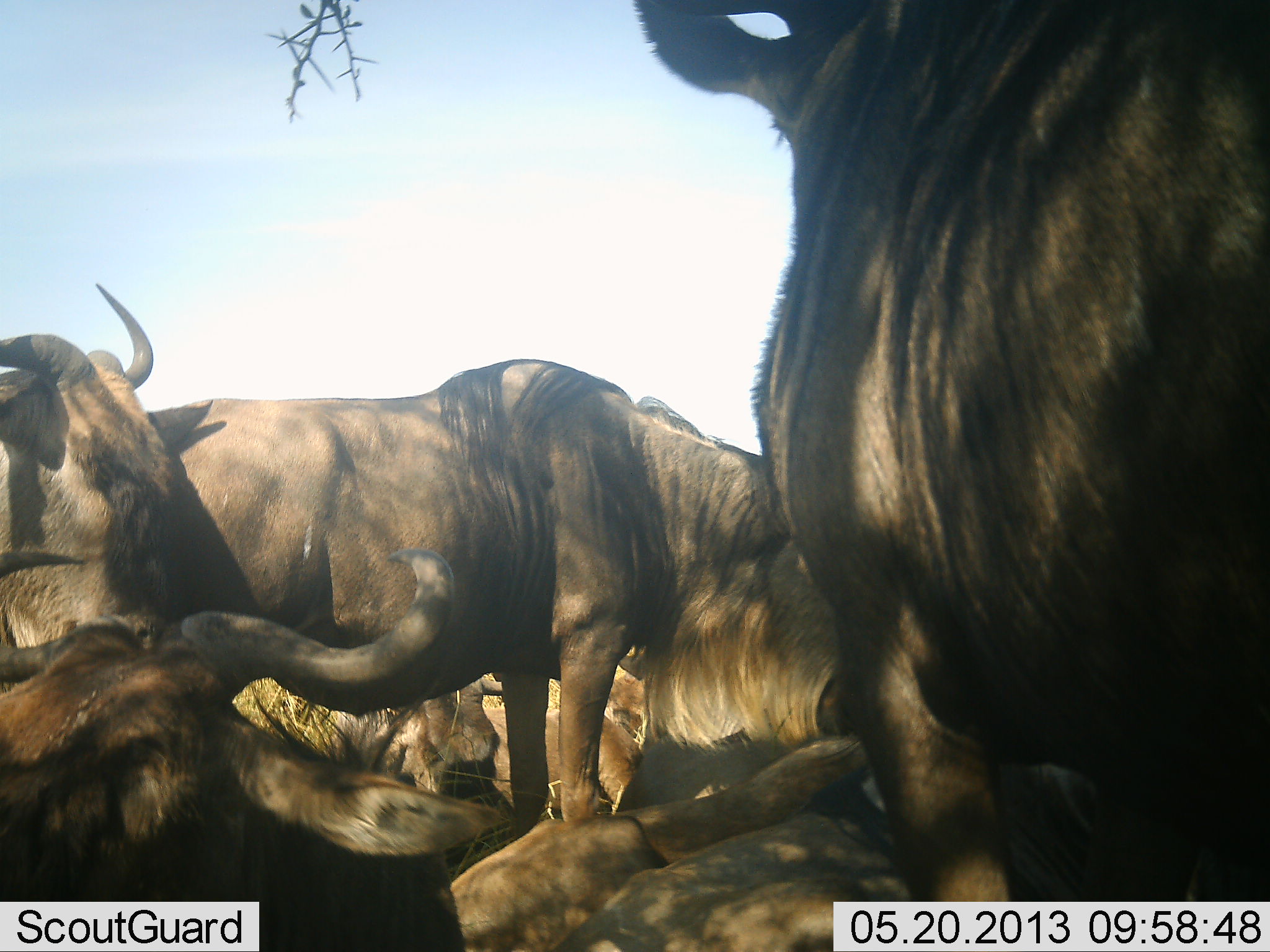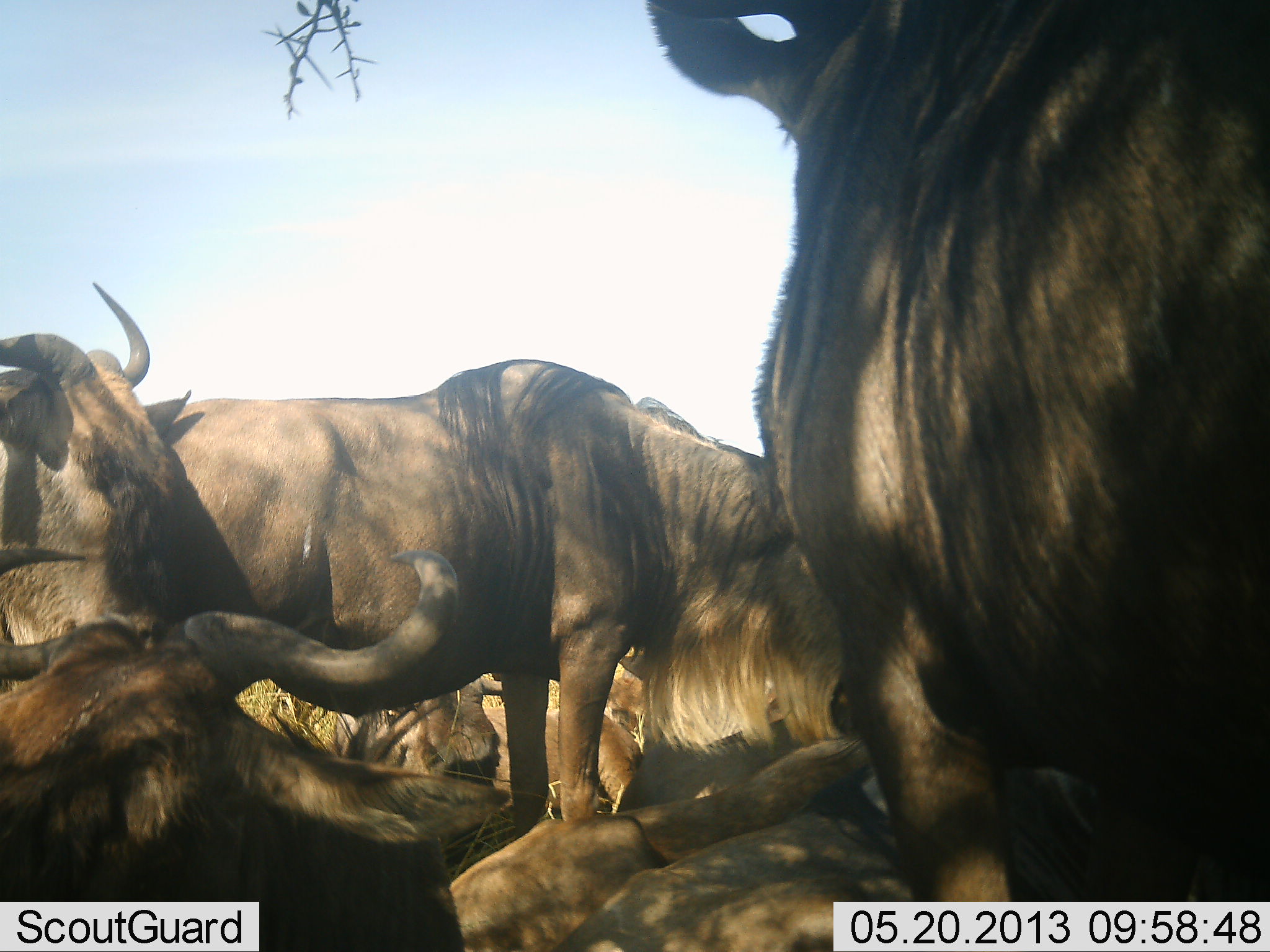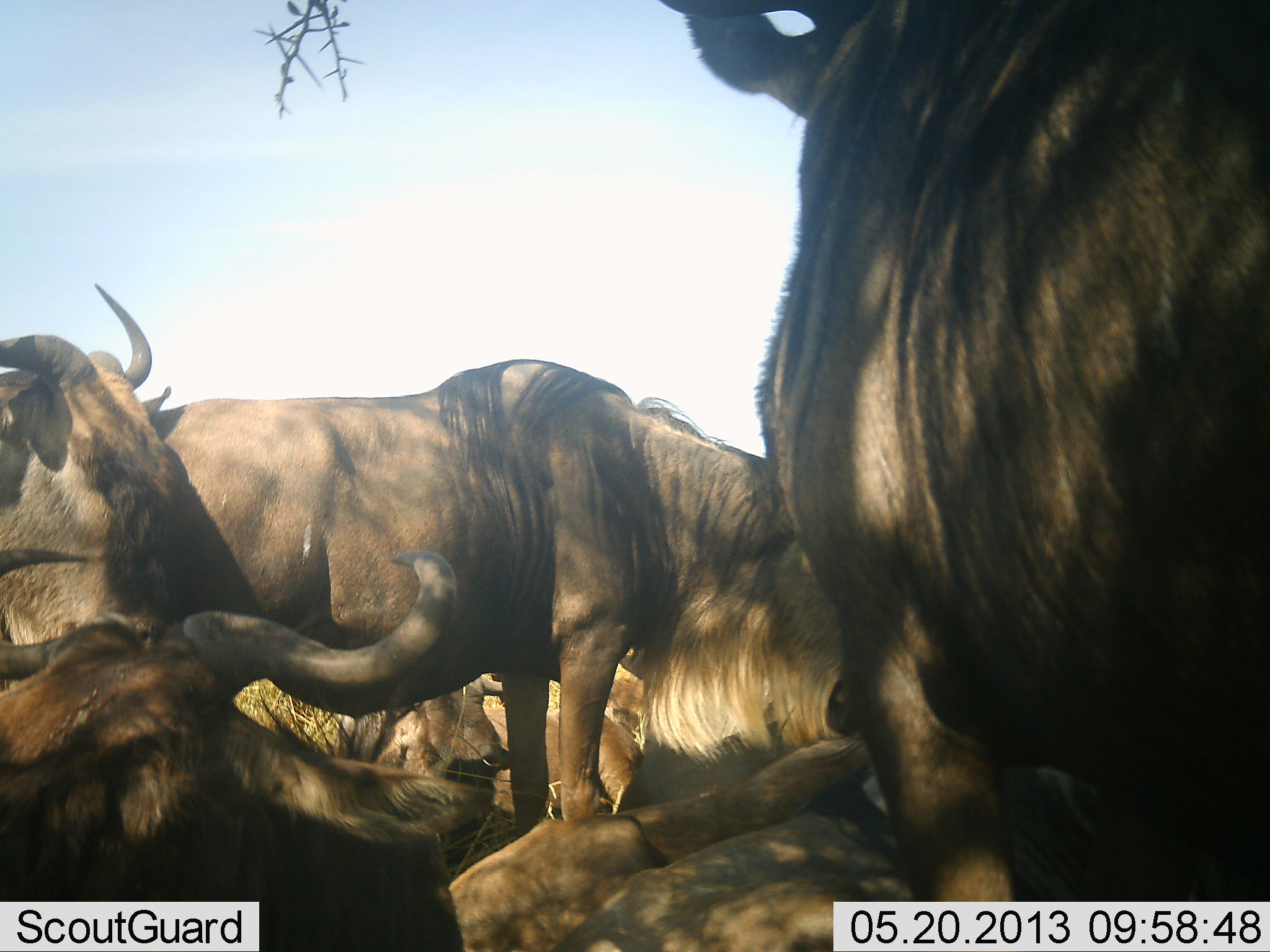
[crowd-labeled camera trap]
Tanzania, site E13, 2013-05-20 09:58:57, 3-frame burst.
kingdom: Animalia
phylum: Chordata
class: Mammalia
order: Artiodactyla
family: Bovidae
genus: Connochaetes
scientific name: Connochaetes taurinus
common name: blue wildebeest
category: wildebeest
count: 6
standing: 71%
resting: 100%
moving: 0%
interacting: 0%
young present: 0%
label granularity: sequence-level